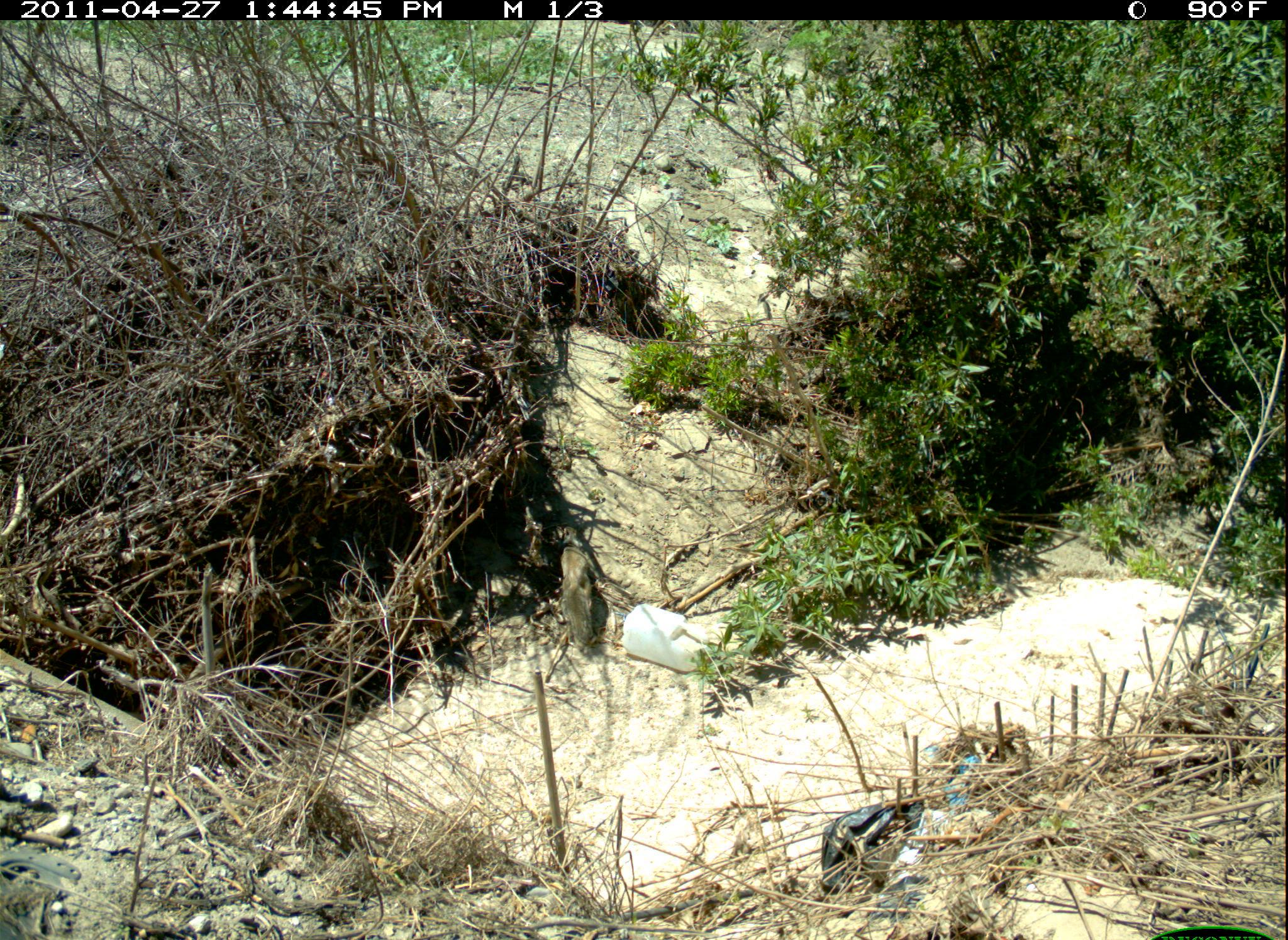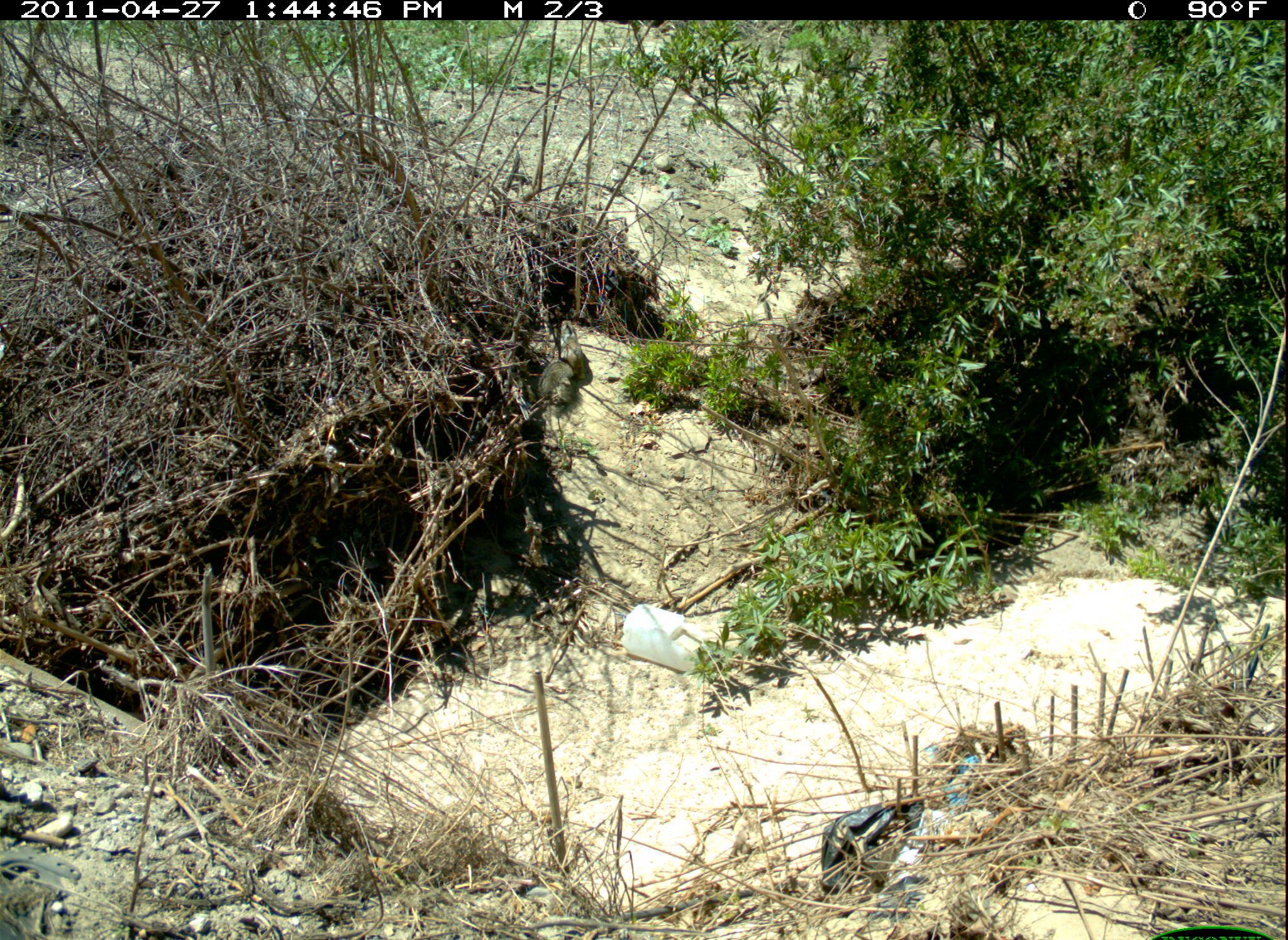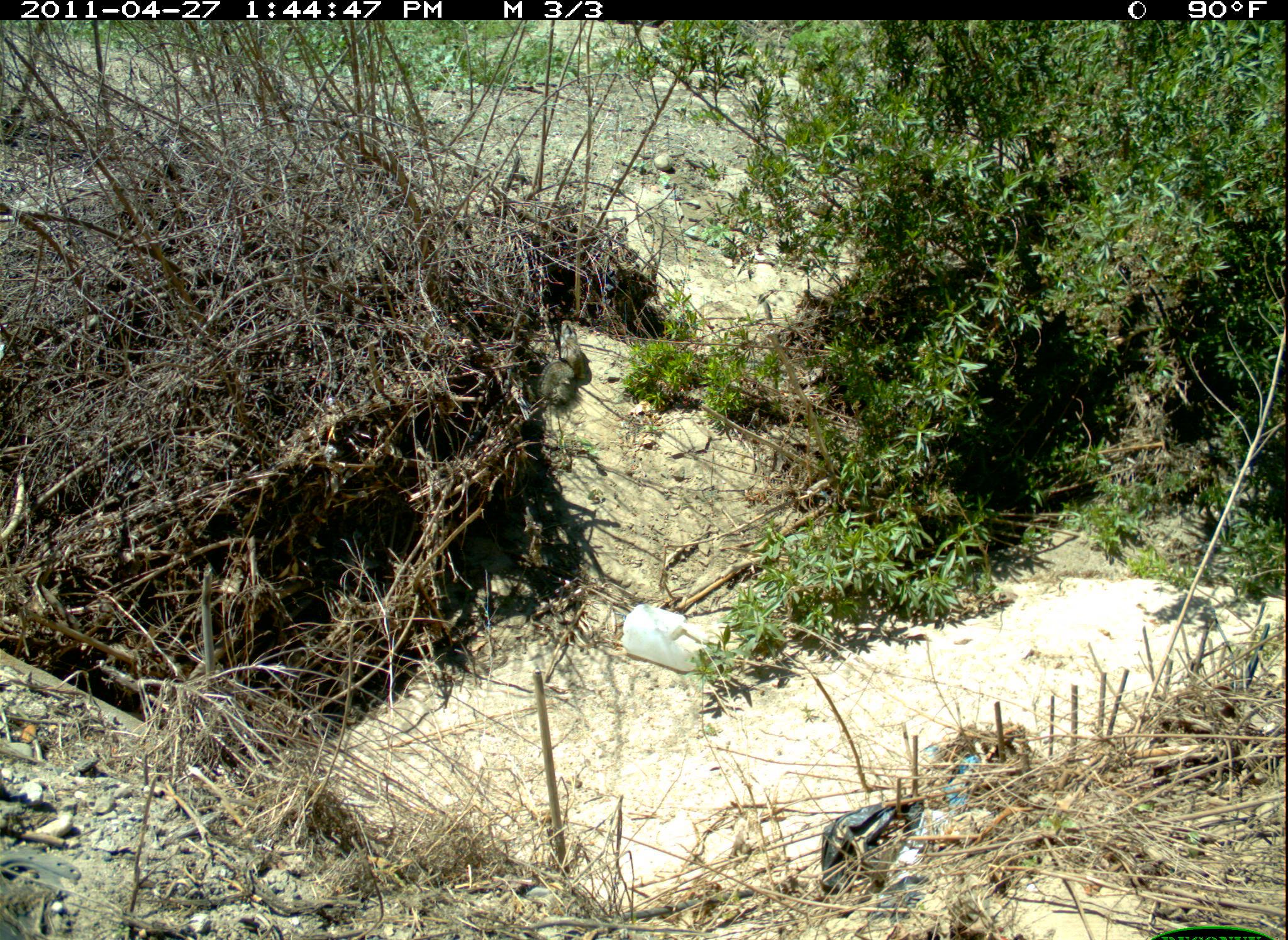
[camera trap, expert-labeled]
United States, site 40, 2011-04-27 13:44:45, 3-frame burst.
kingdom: Animalia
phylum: Chordata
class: Mammalia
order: Rodentia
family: Sciuridae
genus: Sciurus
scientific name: Sciurus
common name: squirrel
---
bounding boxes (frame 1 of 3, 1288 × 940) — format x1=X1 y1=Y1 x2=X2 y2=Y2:
squirrel: x1=536 y1=491 x2=660 y2=749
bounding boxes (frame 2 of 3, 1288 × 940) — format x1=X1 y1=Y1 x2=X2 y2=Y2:
squirrel: x1=526 y1=314 x2=644 y2=467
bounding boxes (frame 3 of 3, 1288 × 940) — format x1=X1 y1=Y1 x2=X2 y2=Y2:
squirrel: x1=514 y1=343 x2=610 y2=435